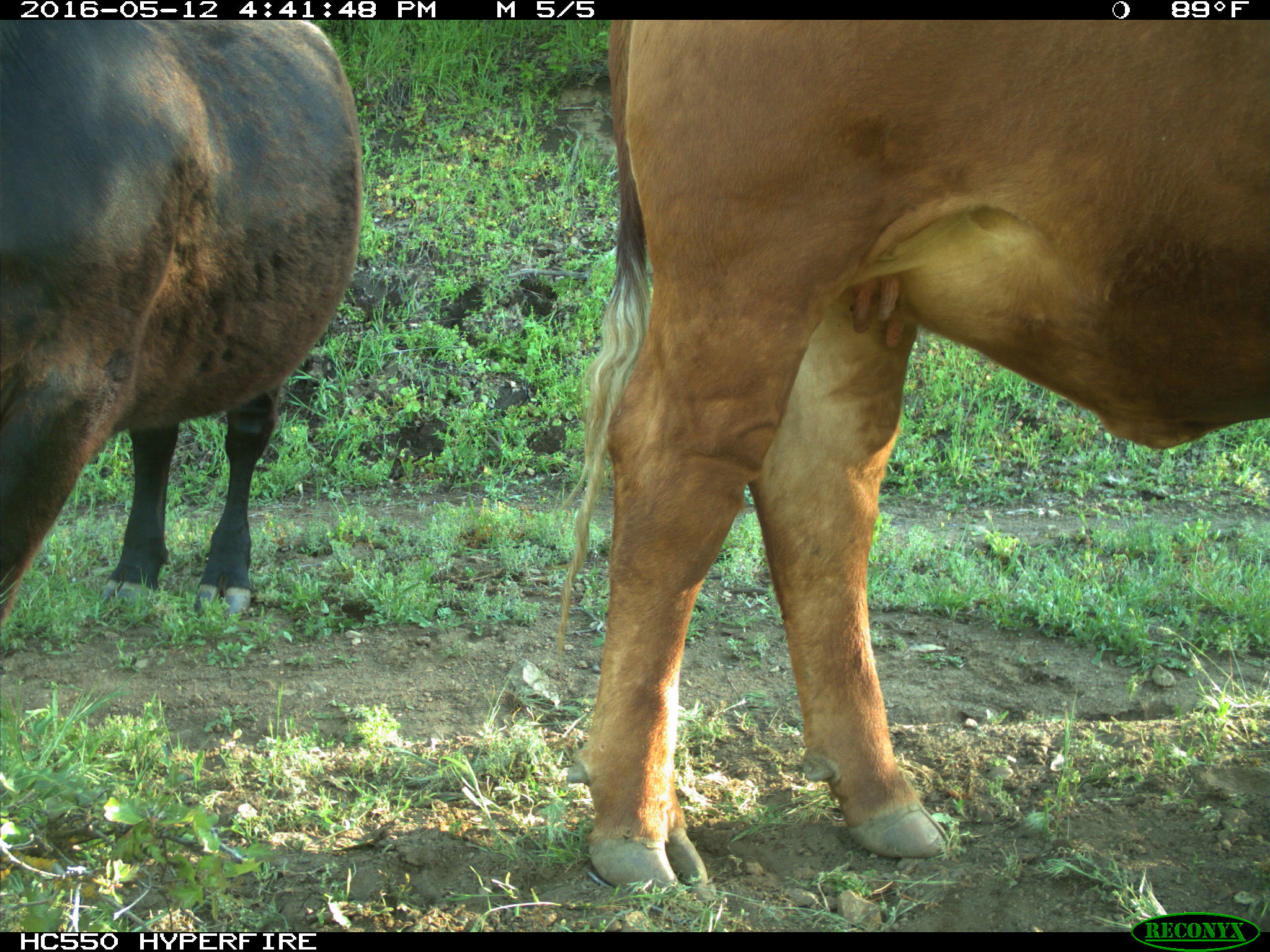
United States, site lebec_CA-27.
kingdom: Animalia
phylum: Chordata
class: Mammalia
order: Artiodactyla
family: Bovidae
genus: Bos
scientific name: Bos taurus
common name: domestic cow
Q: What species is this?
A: Bos taurus (domestic cow).